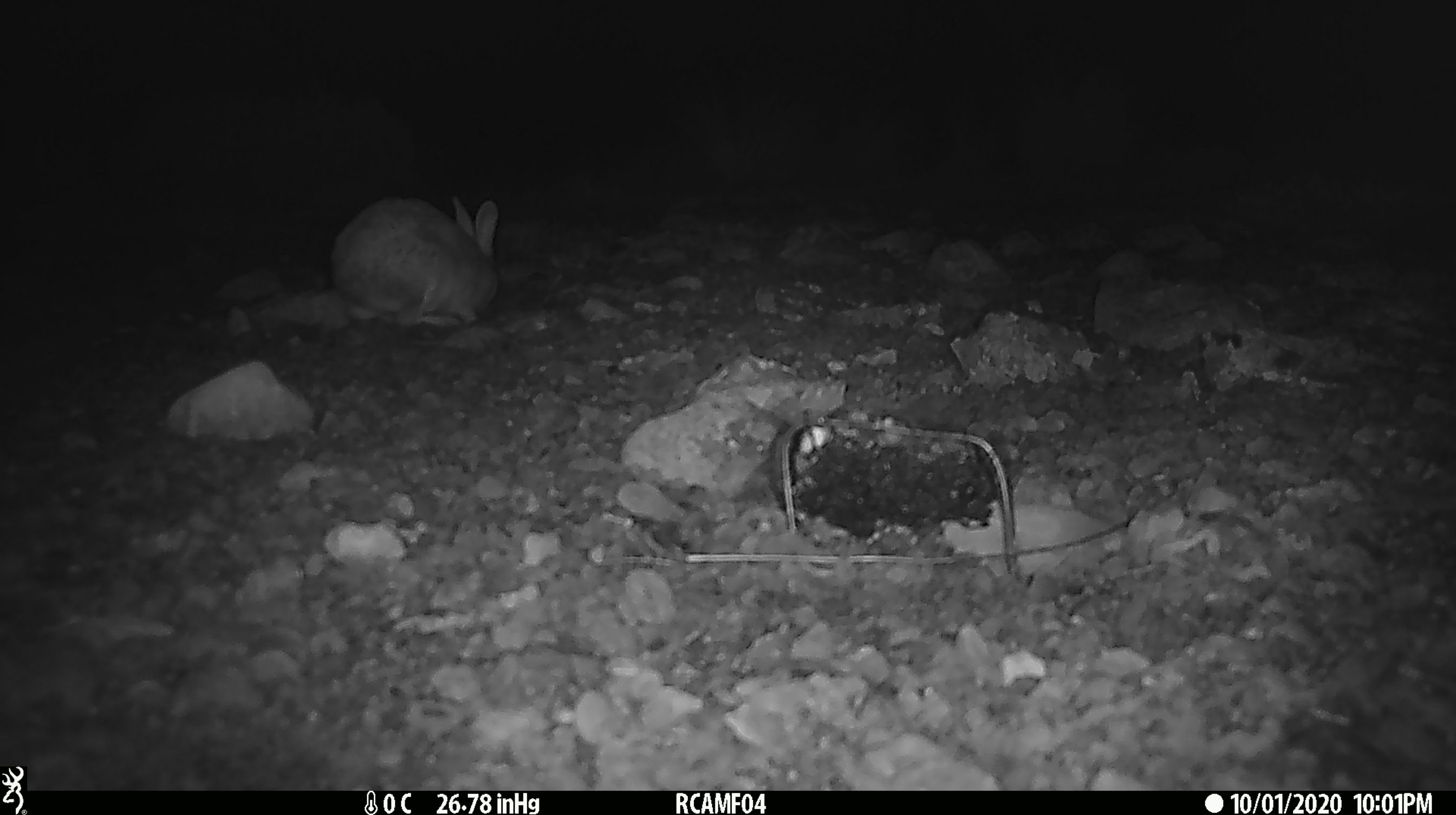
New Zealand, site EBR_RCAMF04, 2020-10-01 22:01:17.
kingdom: Animalia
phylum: Chordata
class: Mammalia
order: Lagomorpha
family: Leporidae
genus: Lepus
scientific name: Lepus europaeus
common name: brown hare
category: hare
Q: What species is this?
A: Hare (brown hare) (Lepus europaeus).